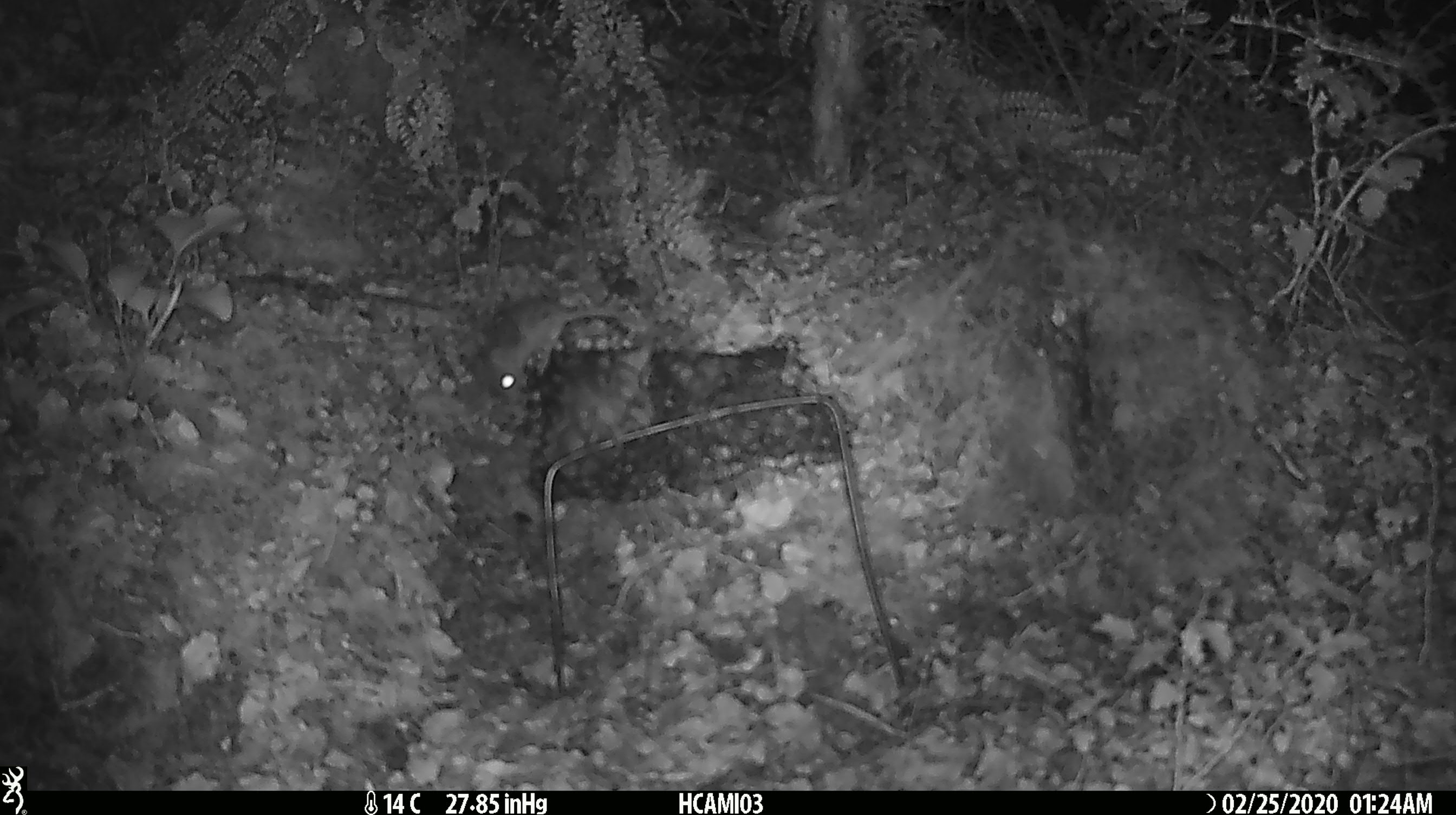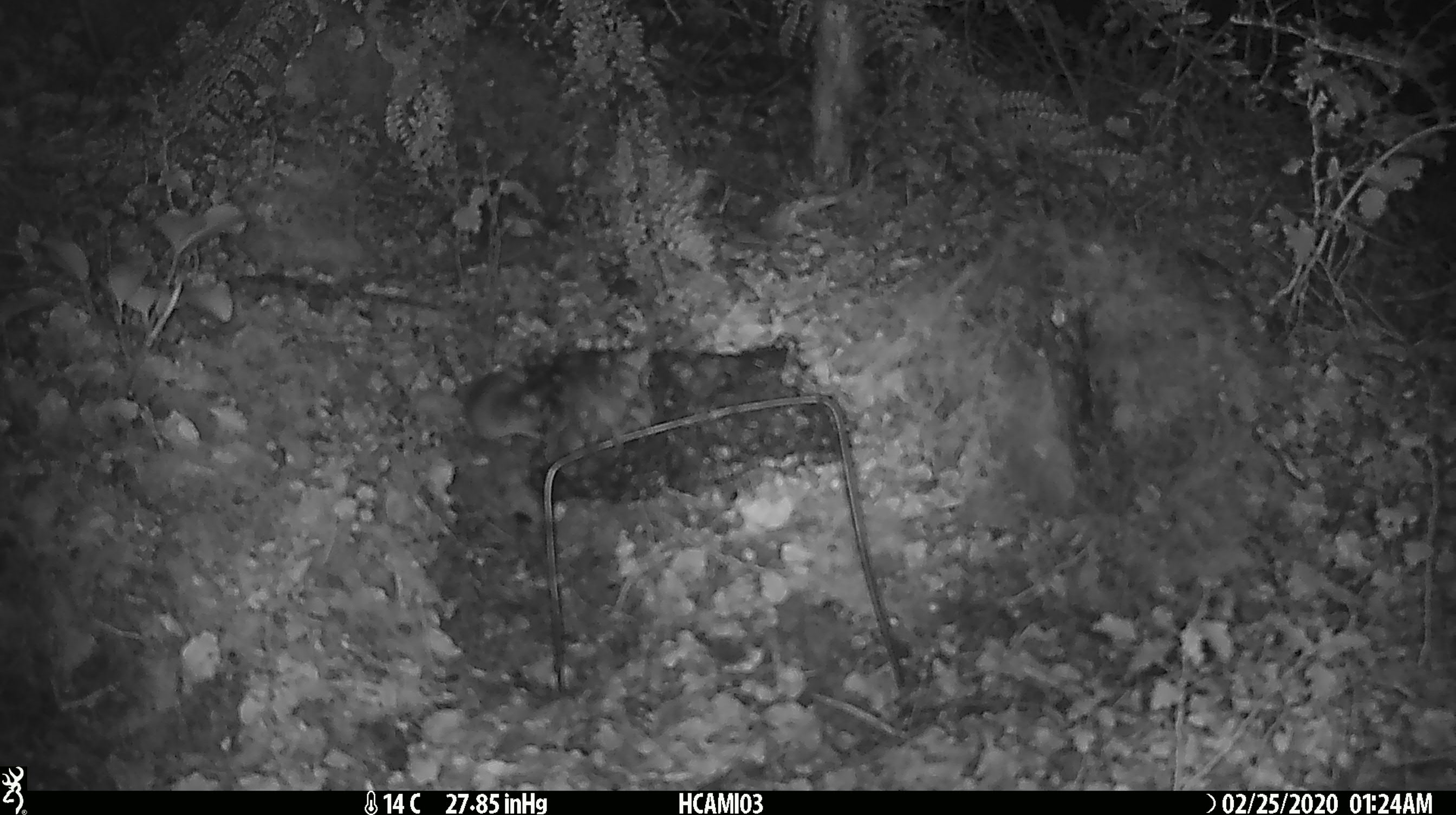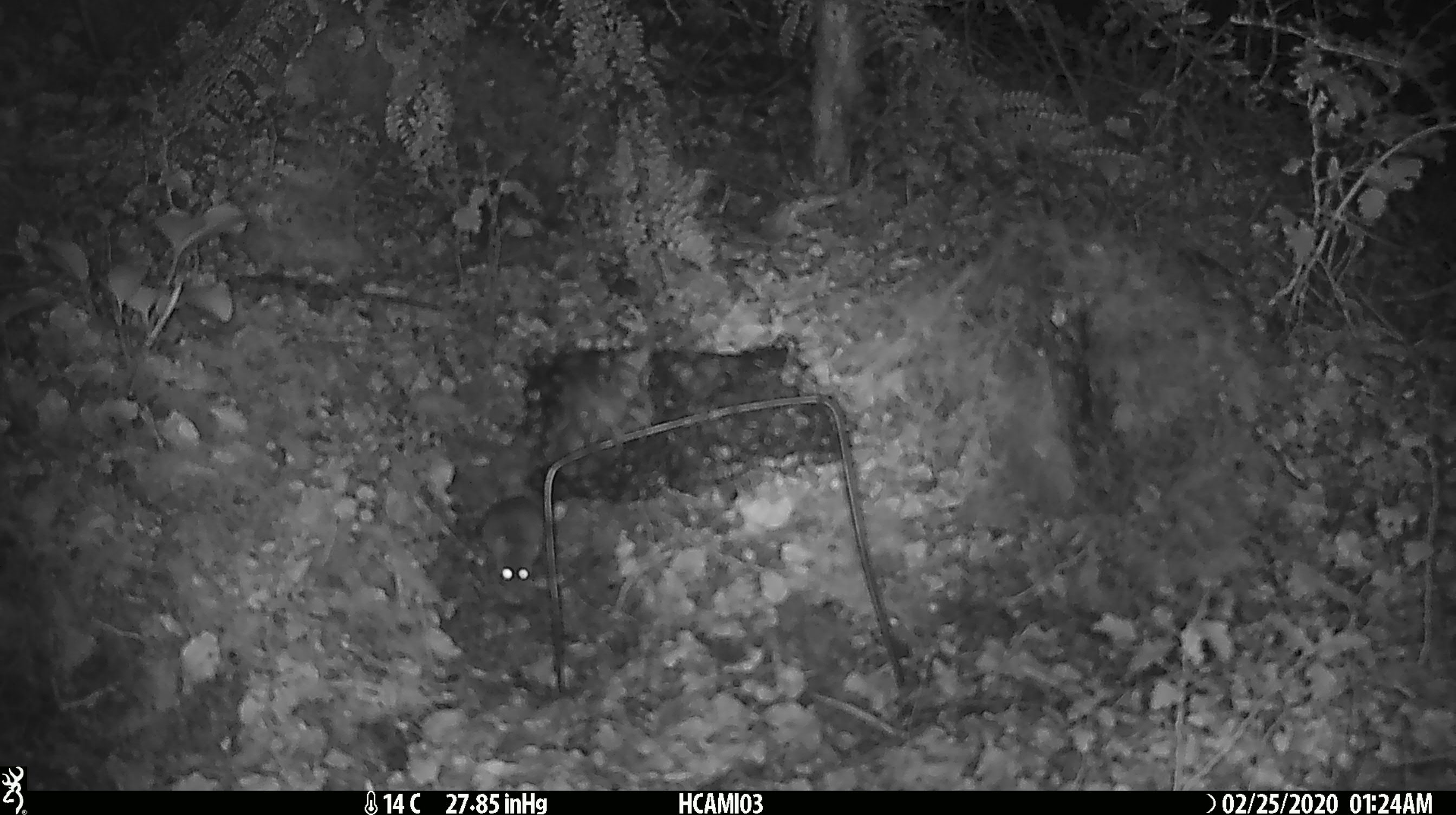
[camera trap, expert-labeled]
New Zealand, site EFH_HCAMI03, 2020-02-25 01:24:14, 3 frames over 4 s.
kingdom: Animalia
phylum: Chordata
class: Mammalia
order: Rodentia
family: Muridae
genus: Mus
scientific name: Mus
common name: mouse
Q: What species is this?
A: Mouse (Mus).